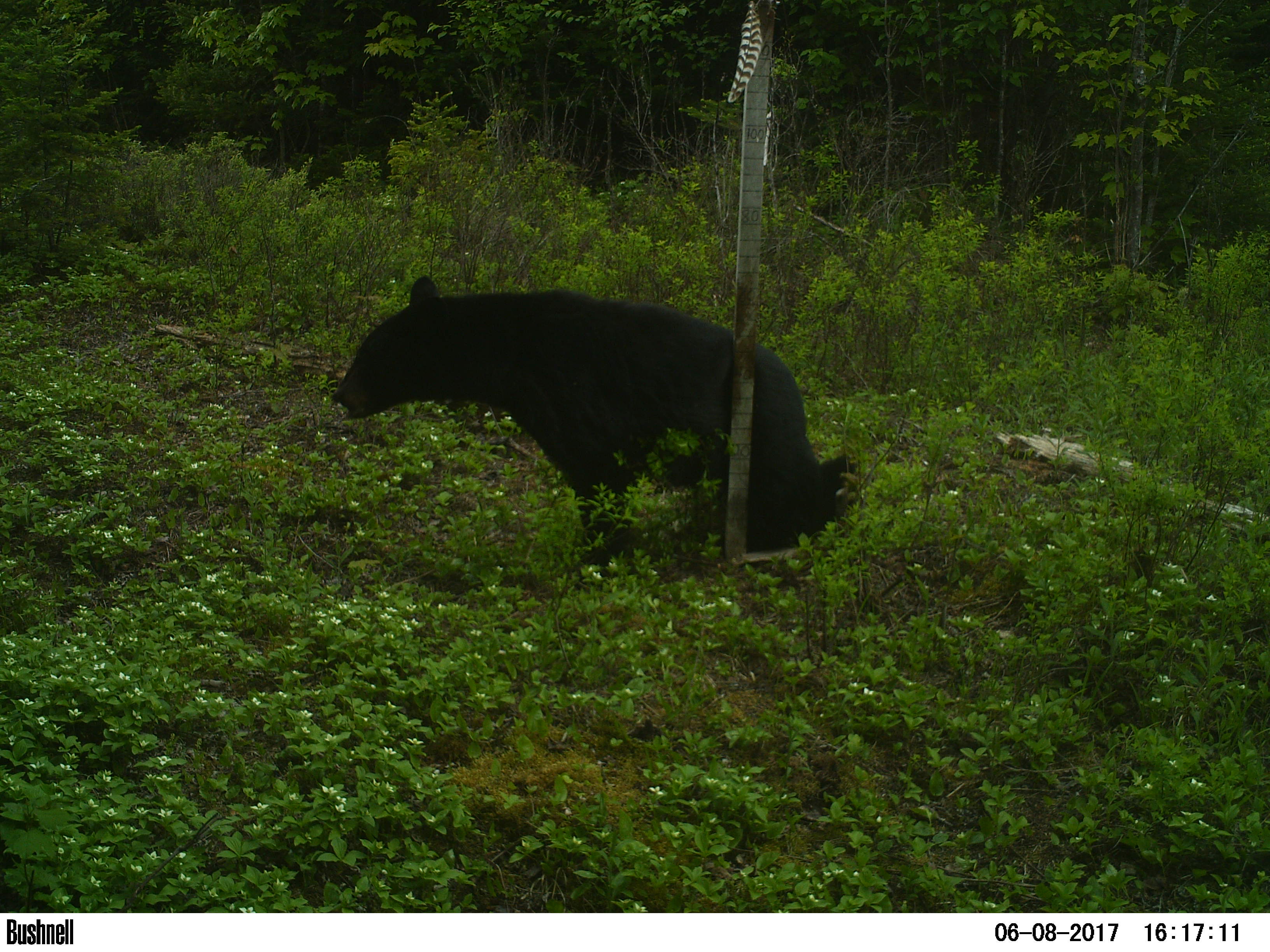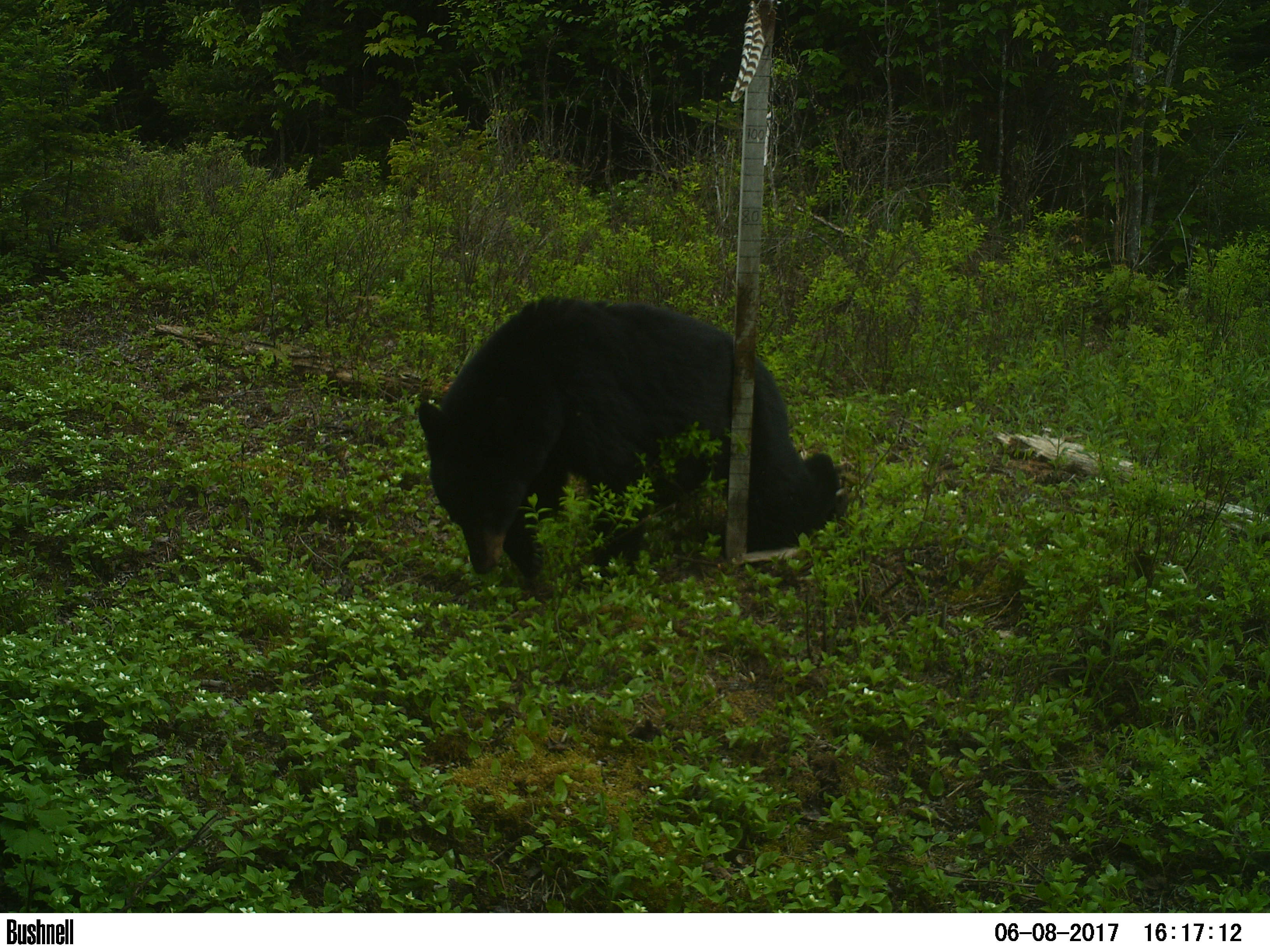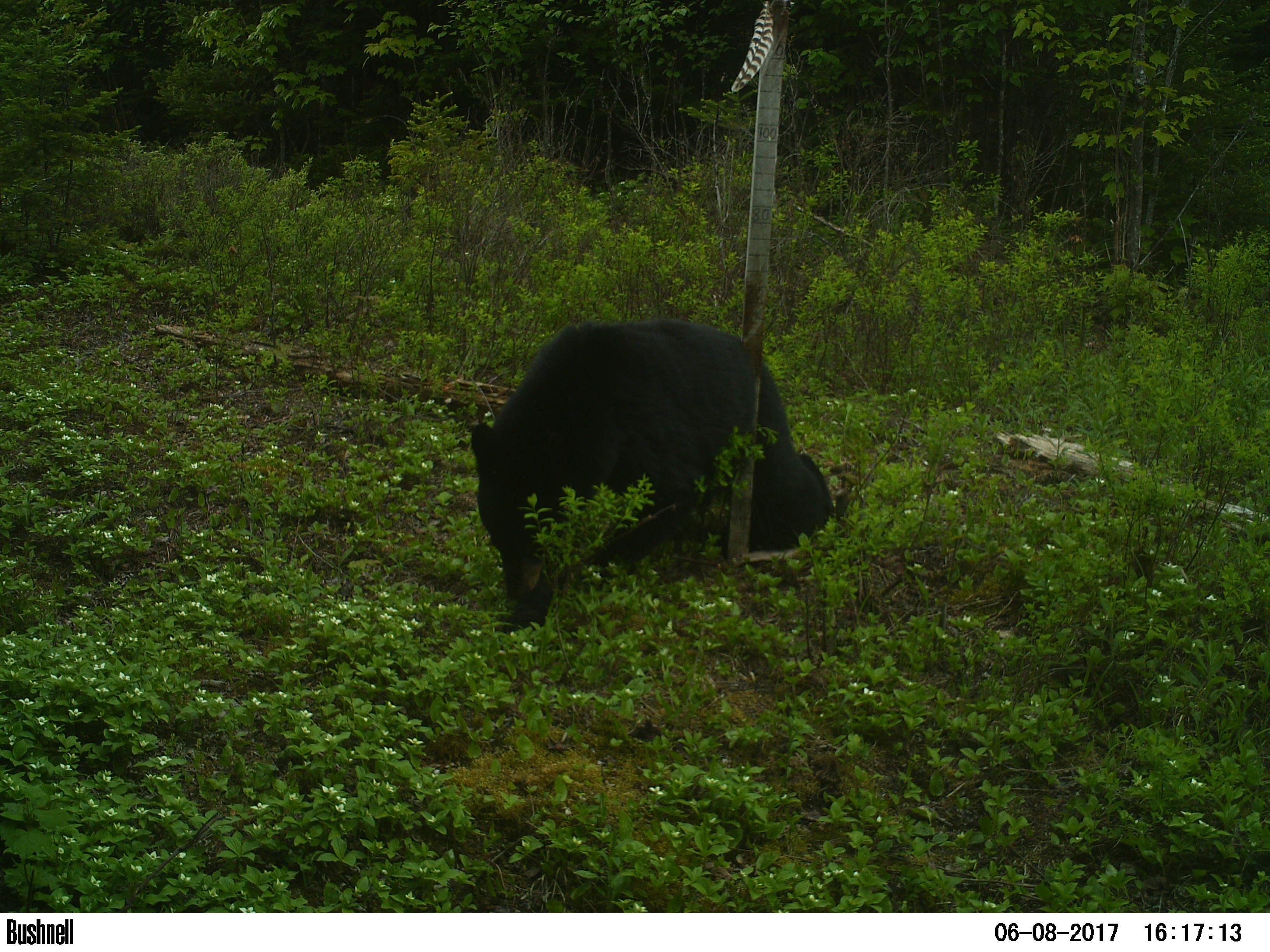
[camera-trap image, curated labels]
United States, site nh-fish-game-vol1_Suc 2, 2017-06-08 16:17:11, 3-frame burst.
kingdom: Animalia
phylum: Chordata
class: Mammalia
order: Carnivora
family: Ursidae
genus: Ursus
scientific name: Ursus americanus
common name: black bear